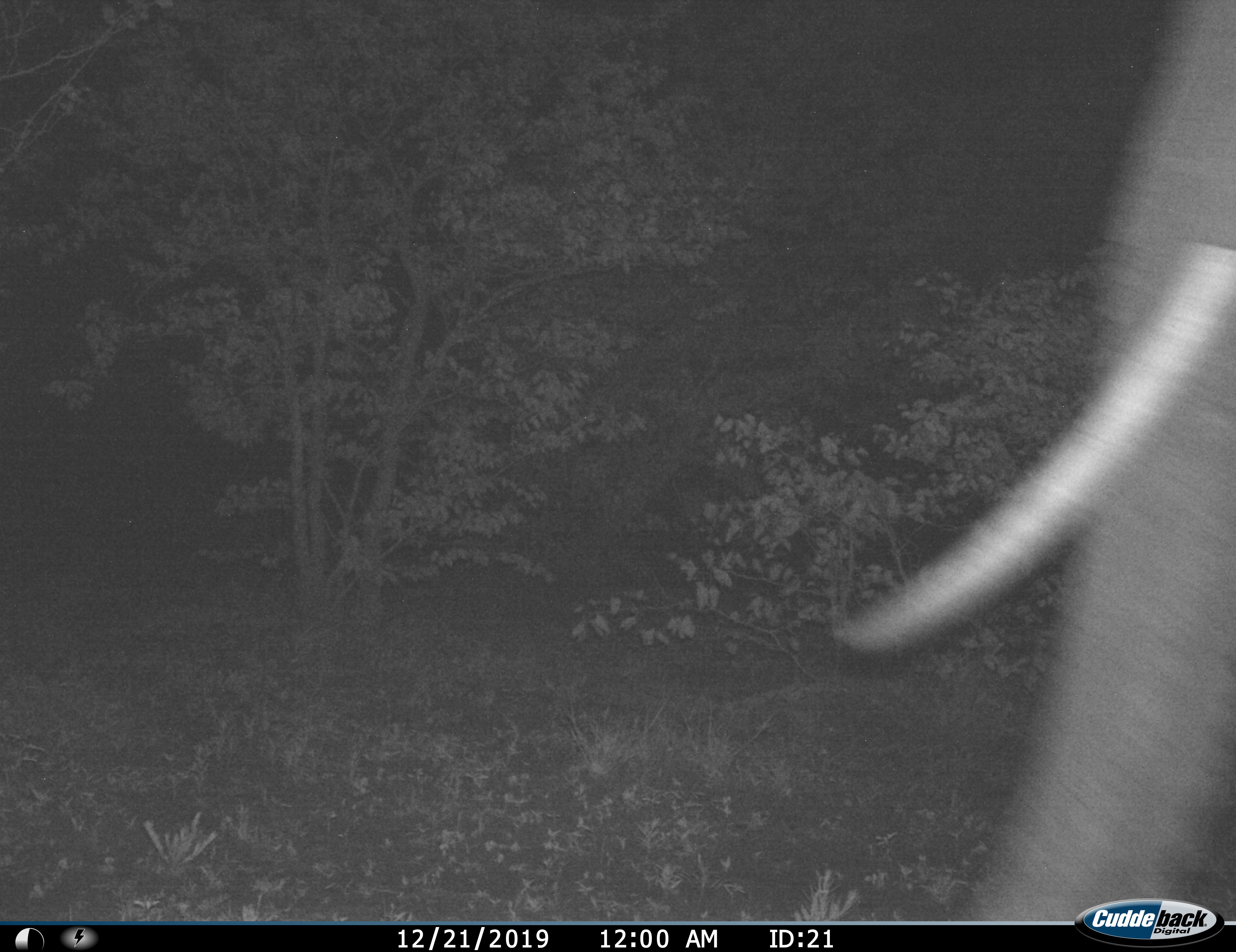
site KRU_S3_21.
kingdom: Animalia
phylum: Chordata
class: Mammalia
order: Proboscidea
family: Elephantidae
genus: Loxodonta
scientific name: Loxodonta africana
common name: african bush elephant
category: elephant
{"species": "elephant (african bush elephant) (Loxodonta africana)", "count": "1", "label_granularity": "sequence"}